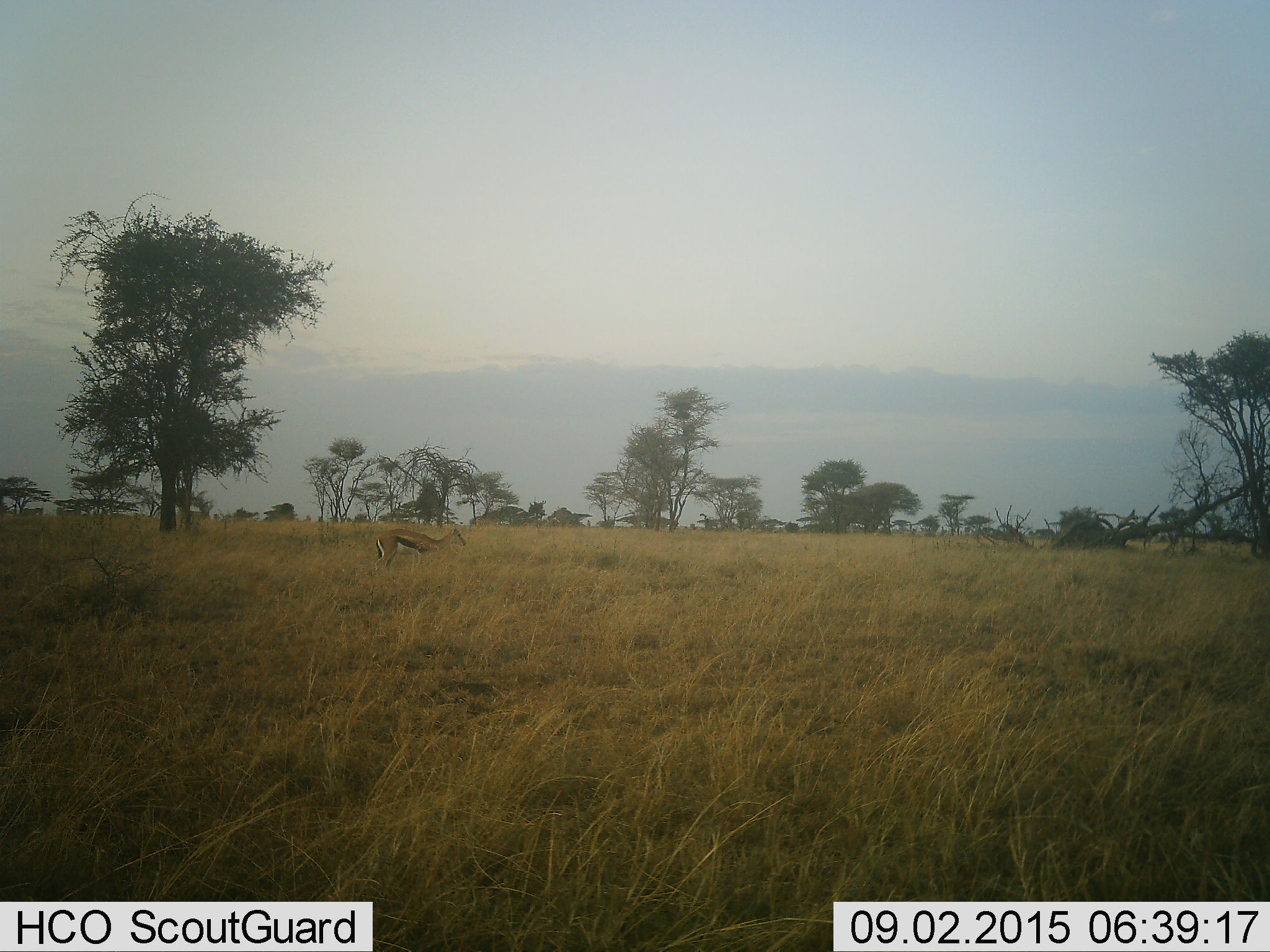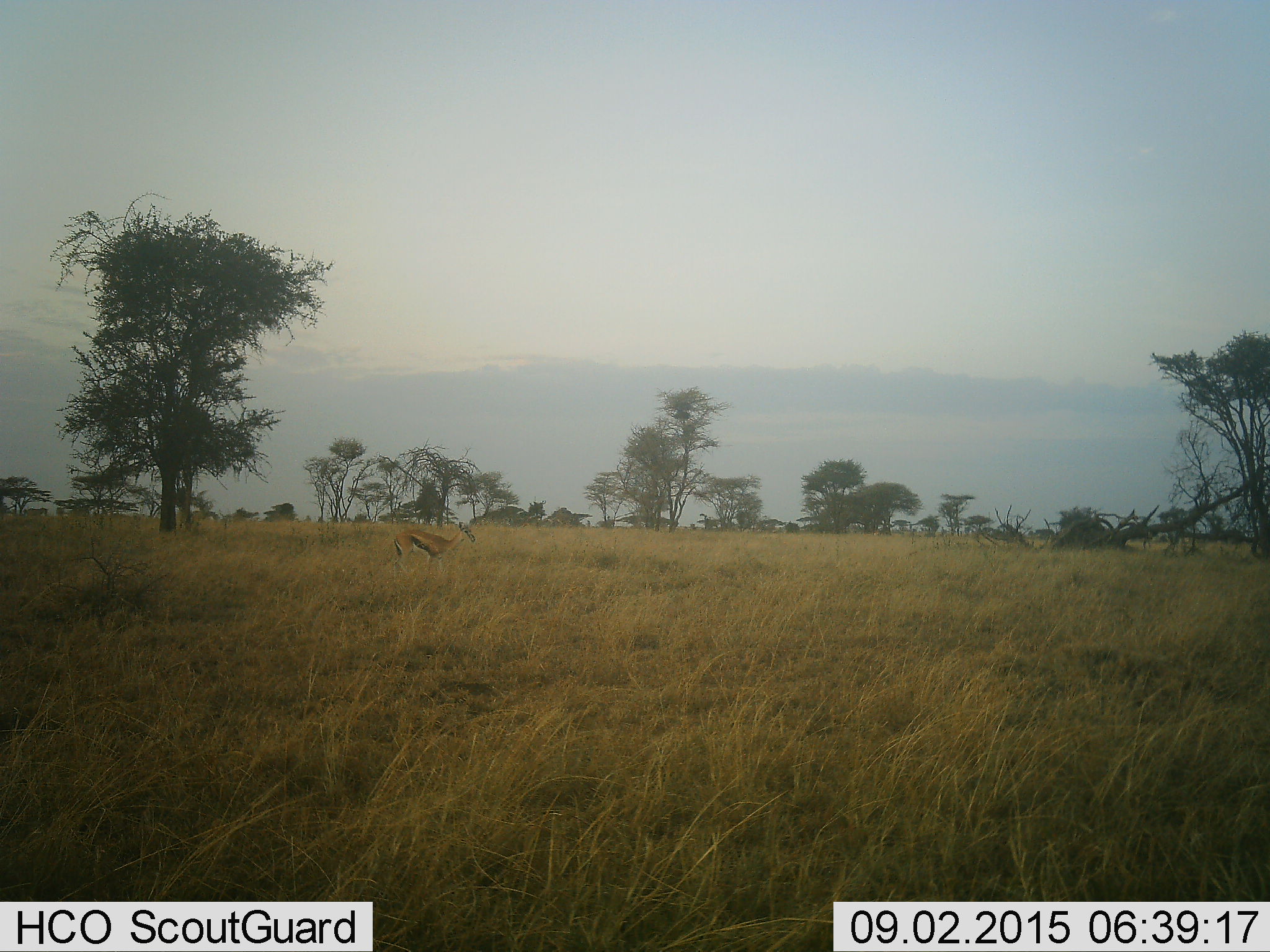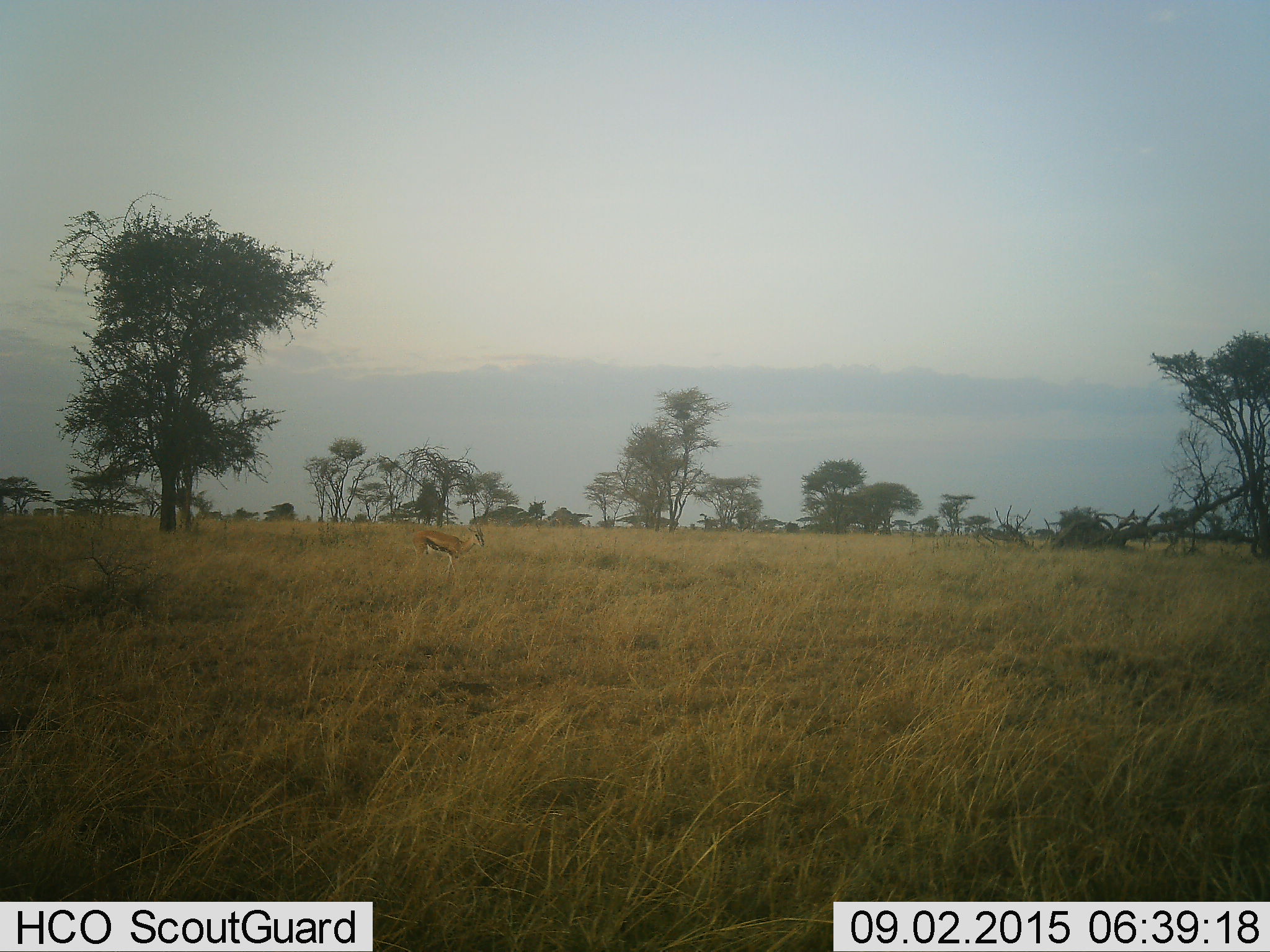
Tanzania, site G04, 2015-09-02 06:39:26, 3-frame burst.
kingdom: Animalia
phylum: Chordata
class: Mammalia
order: Artiodactyla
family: Bovidae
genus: Eudorcas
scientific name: Eudorcas thomsonii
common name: thomson's gazelle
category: gazellethomsons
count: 1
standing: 22%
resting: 6%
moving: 94%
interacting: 0%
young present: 0%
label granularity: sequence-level